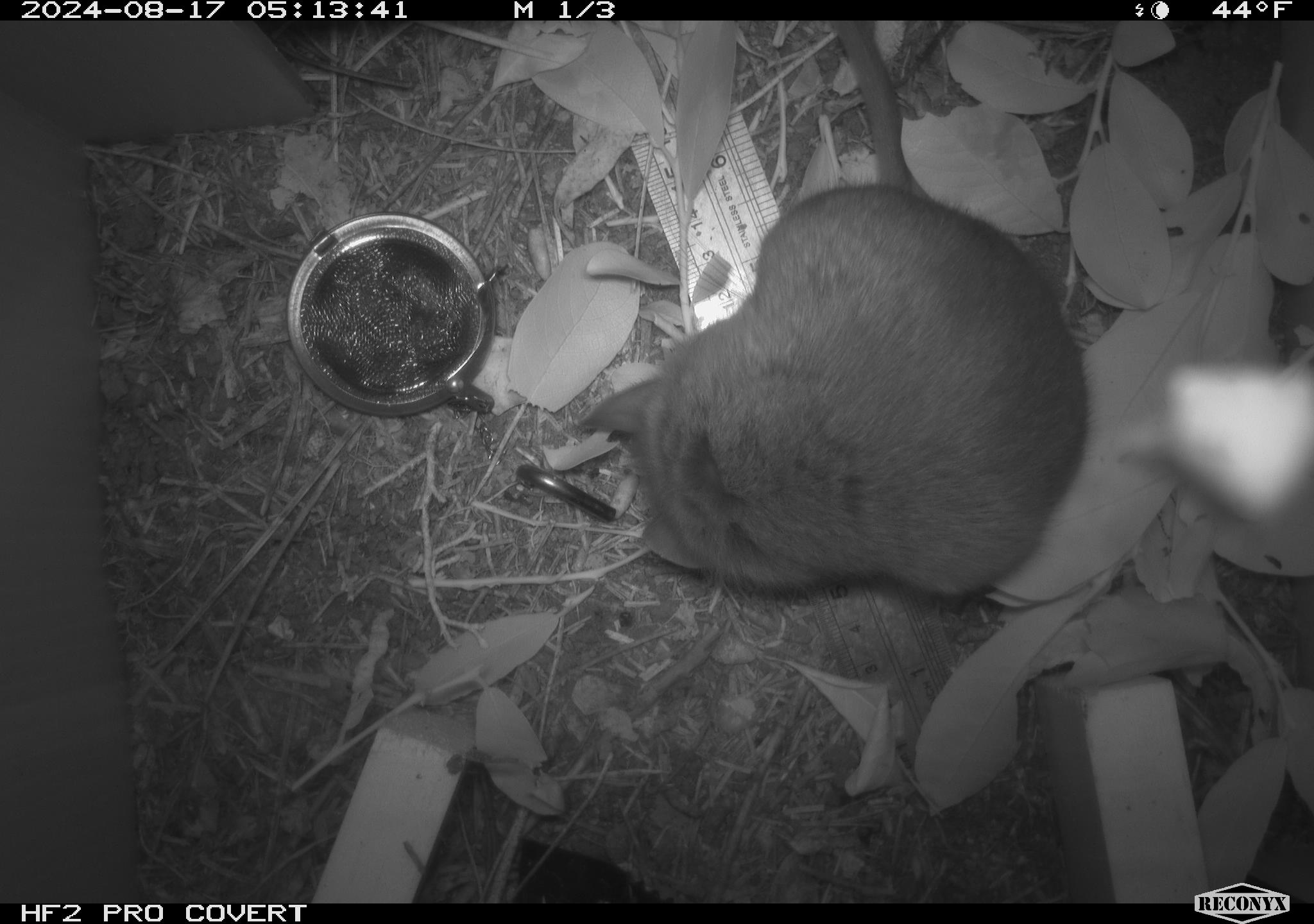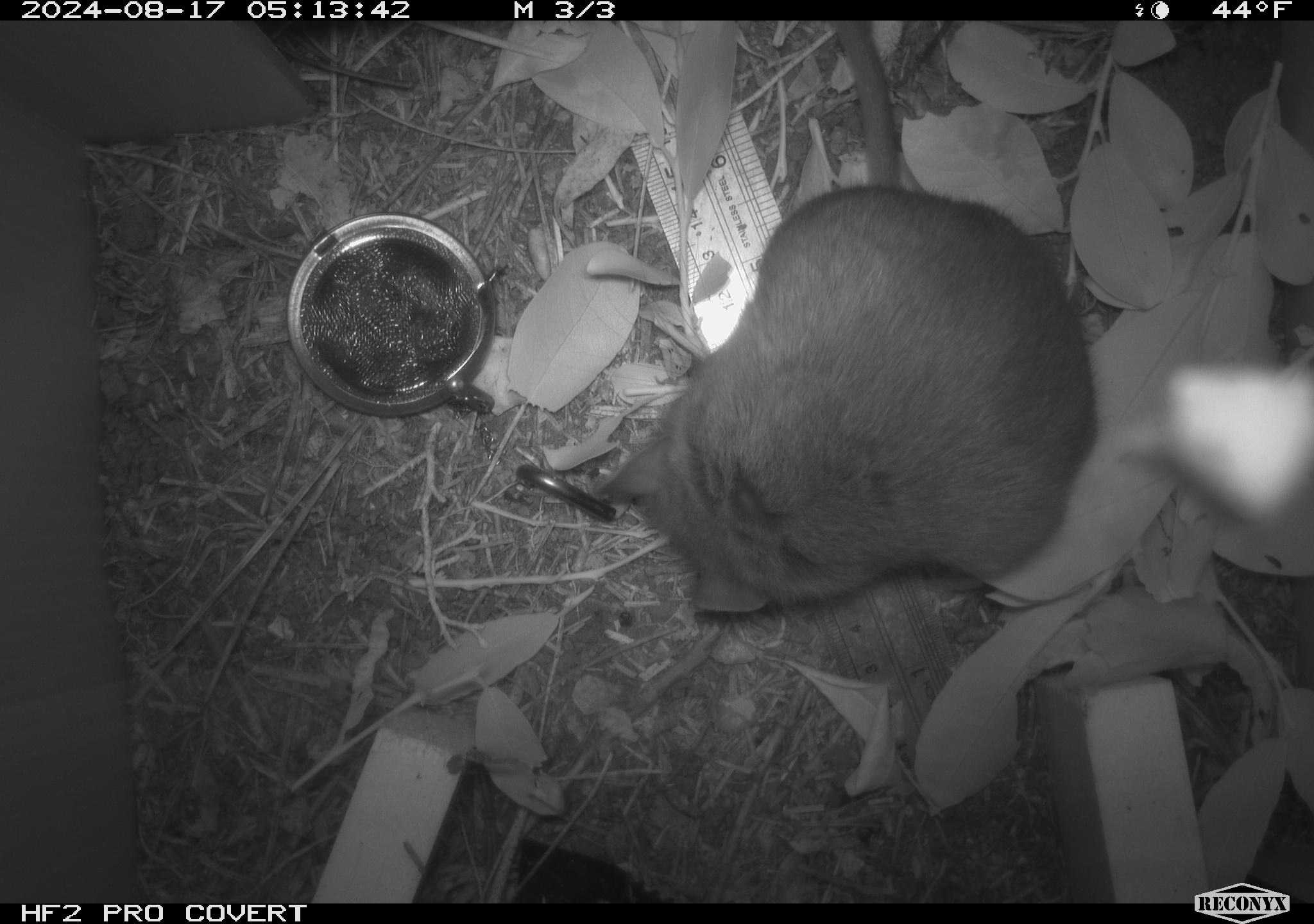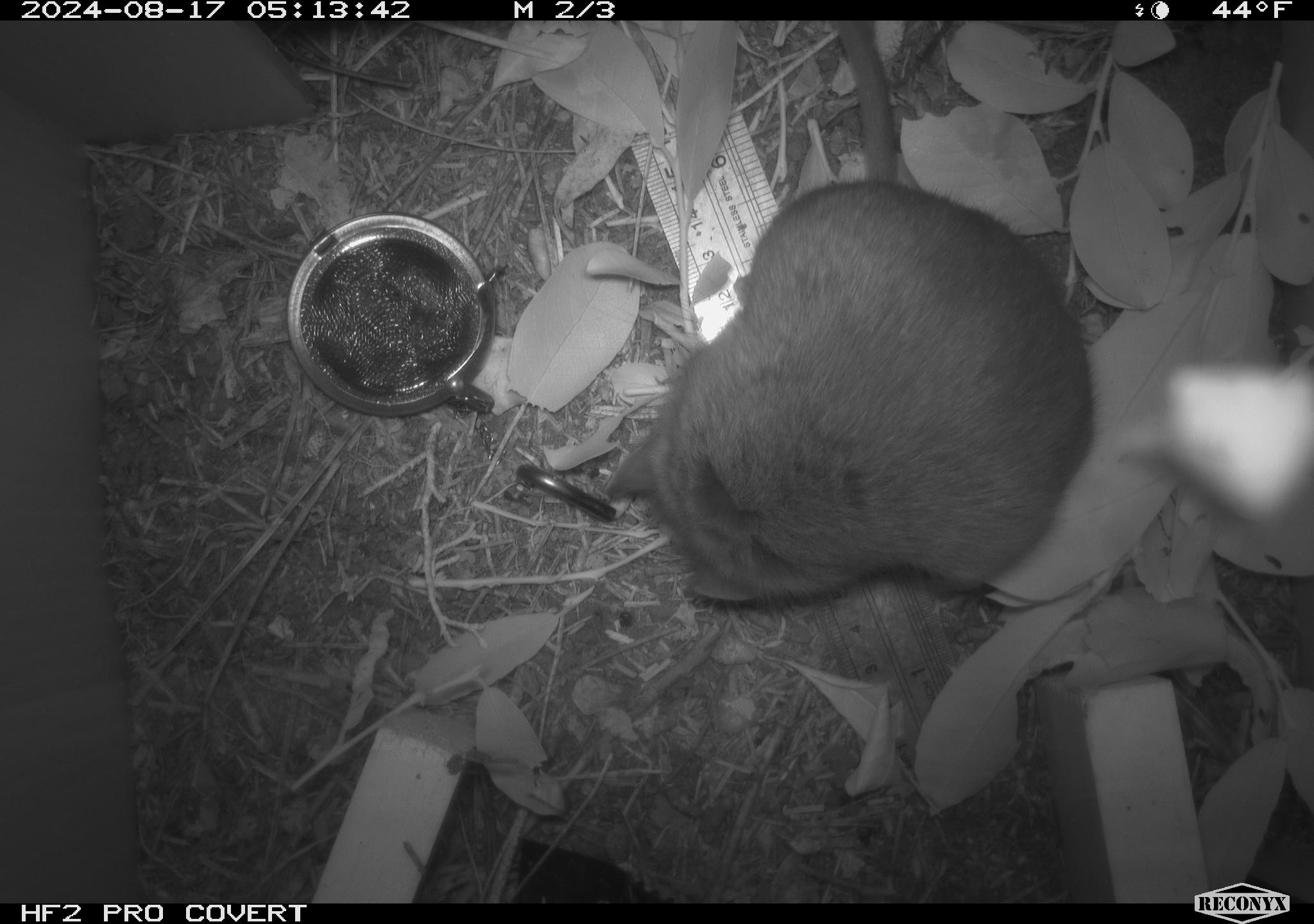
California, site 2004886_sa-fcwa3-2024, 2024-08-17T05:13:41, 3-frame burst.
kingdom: Animalia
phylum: Chordata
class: Mammalia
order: Rodentia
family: Cricetidae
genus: Neotoma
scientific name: Neotoma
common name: pack rat or woodrat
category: neotoma species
Neotoma species (pack rat or woodrat) (Neotoma).